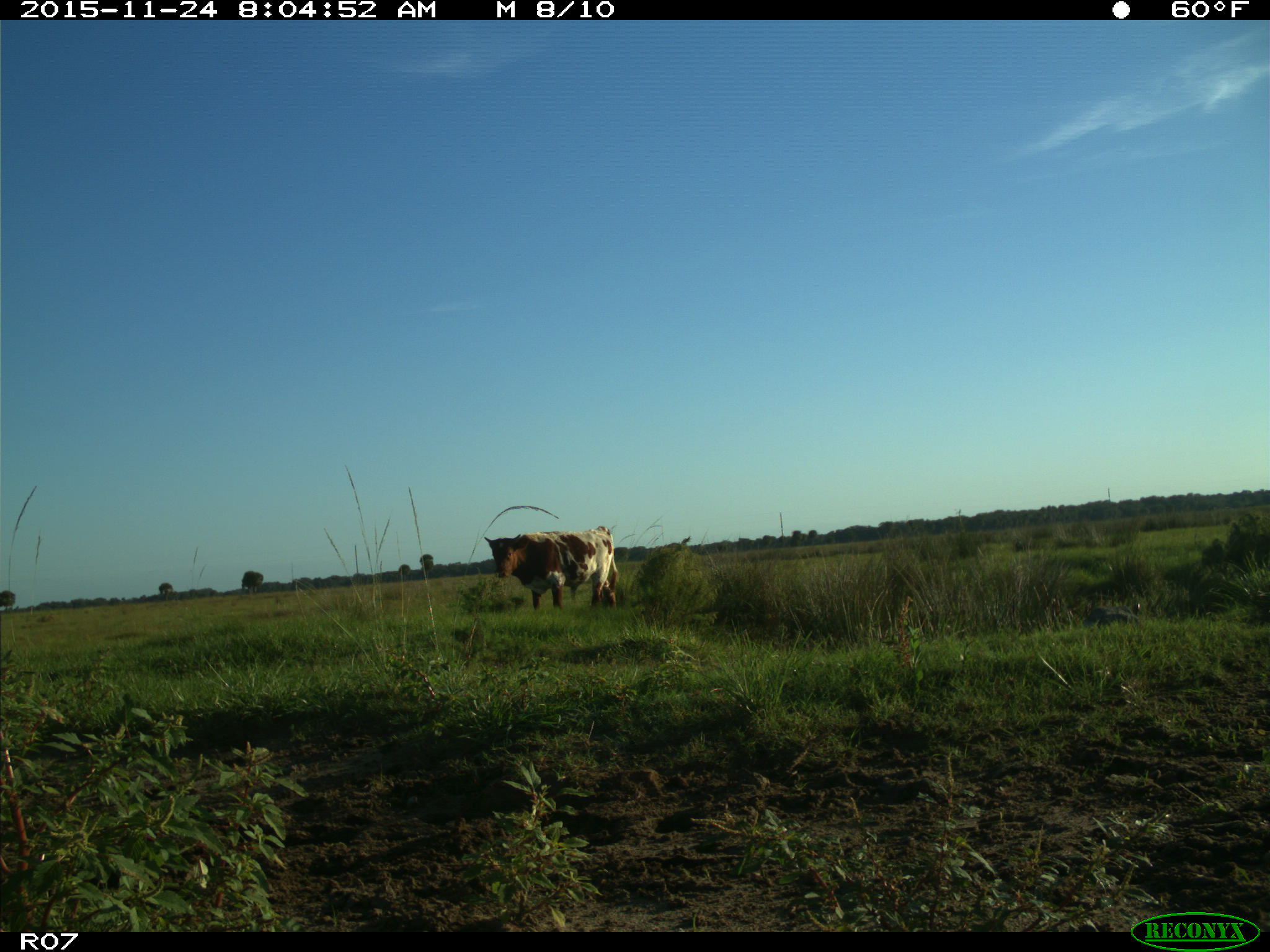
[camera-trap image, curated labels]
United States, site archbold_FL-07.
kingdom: Animalia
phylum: Chordata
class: Mammalia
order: Artiodactyla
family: Bovidae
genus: Bos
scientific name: Bos taurus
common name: domestic cow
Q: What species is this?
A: Bos taurus (domestic cow).